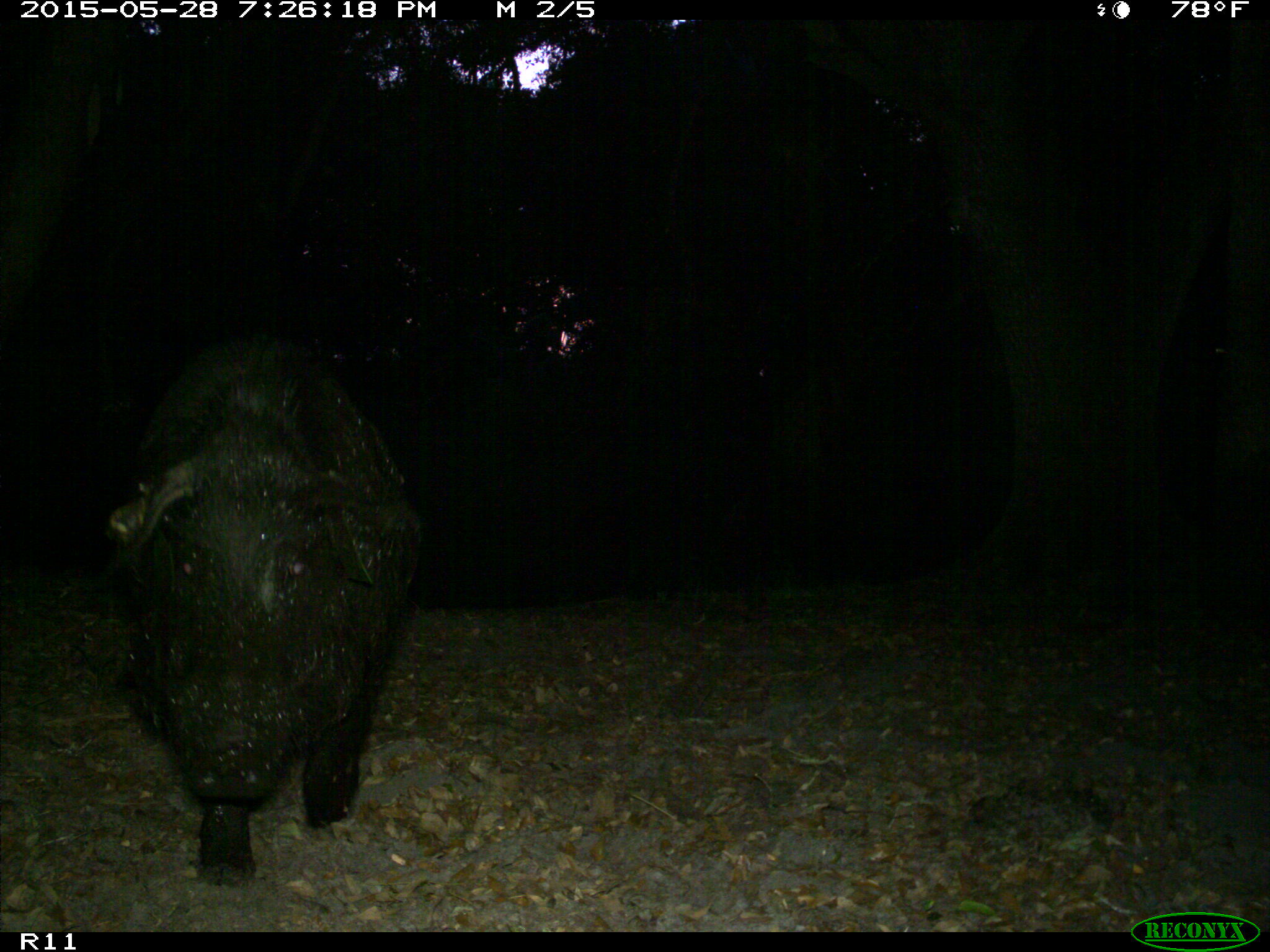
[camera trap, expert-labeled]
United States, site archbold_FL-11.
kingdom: Animalia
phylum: Chordata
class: Mammalia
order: Artiodactyla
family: Suidae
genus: Sus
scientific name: Sus scrofa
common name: wild boar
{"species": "Sus scrofa (wild boar)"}